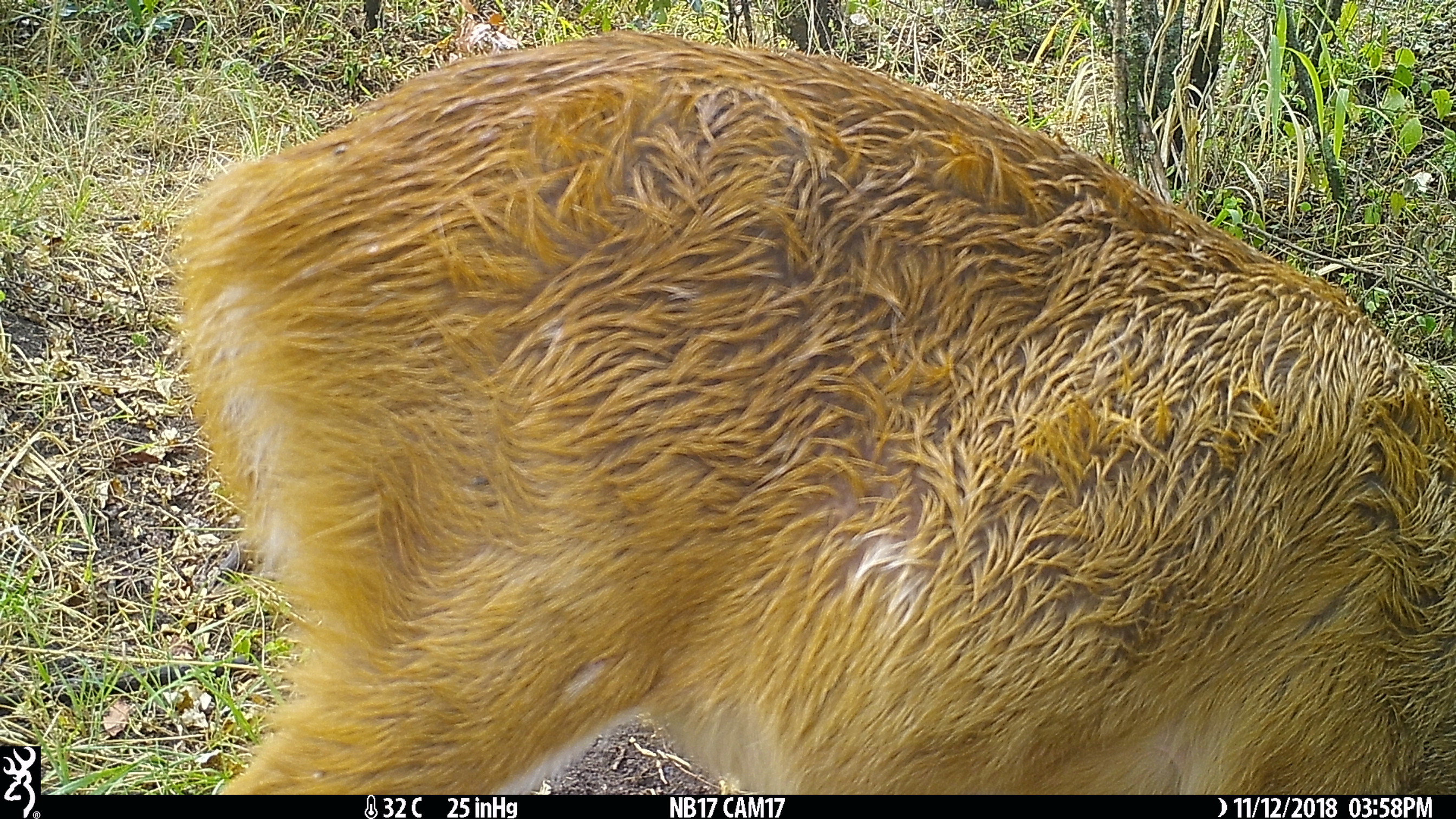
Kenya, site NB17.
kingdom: Animalia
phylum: Chordata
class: Mammalia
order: Artiodactyla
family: Bovidae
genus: Tragelaphus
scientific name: Tragelaphus scriptus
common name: bushbuck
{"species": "bushbuck (Tragelaphus scriptus)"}